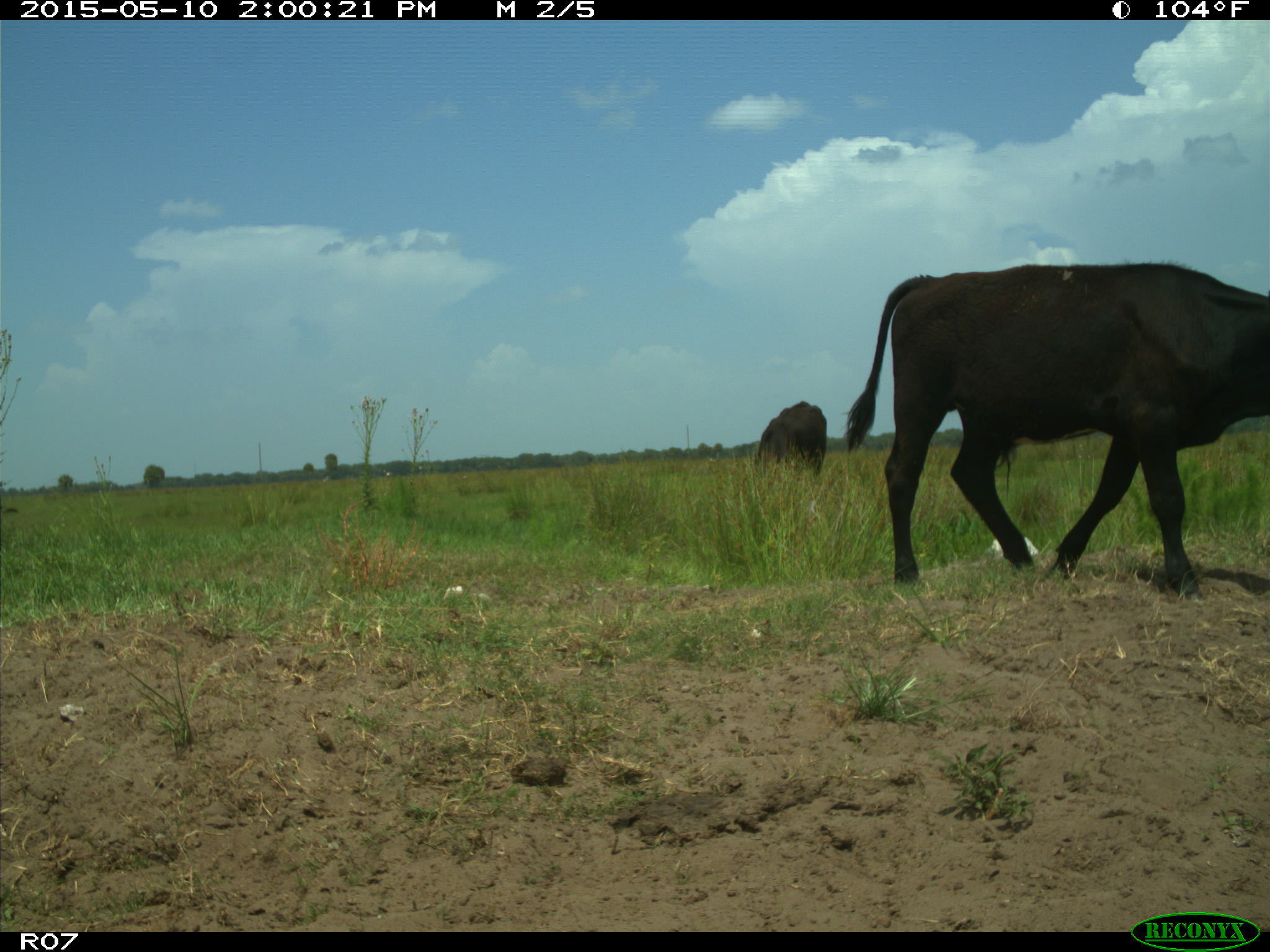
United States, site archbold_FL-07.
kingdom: Animalia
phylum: Chordata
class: Mammalia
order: Artiodactyla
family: Bovidae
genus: Bos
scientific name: Bos taurus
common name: domestic cow